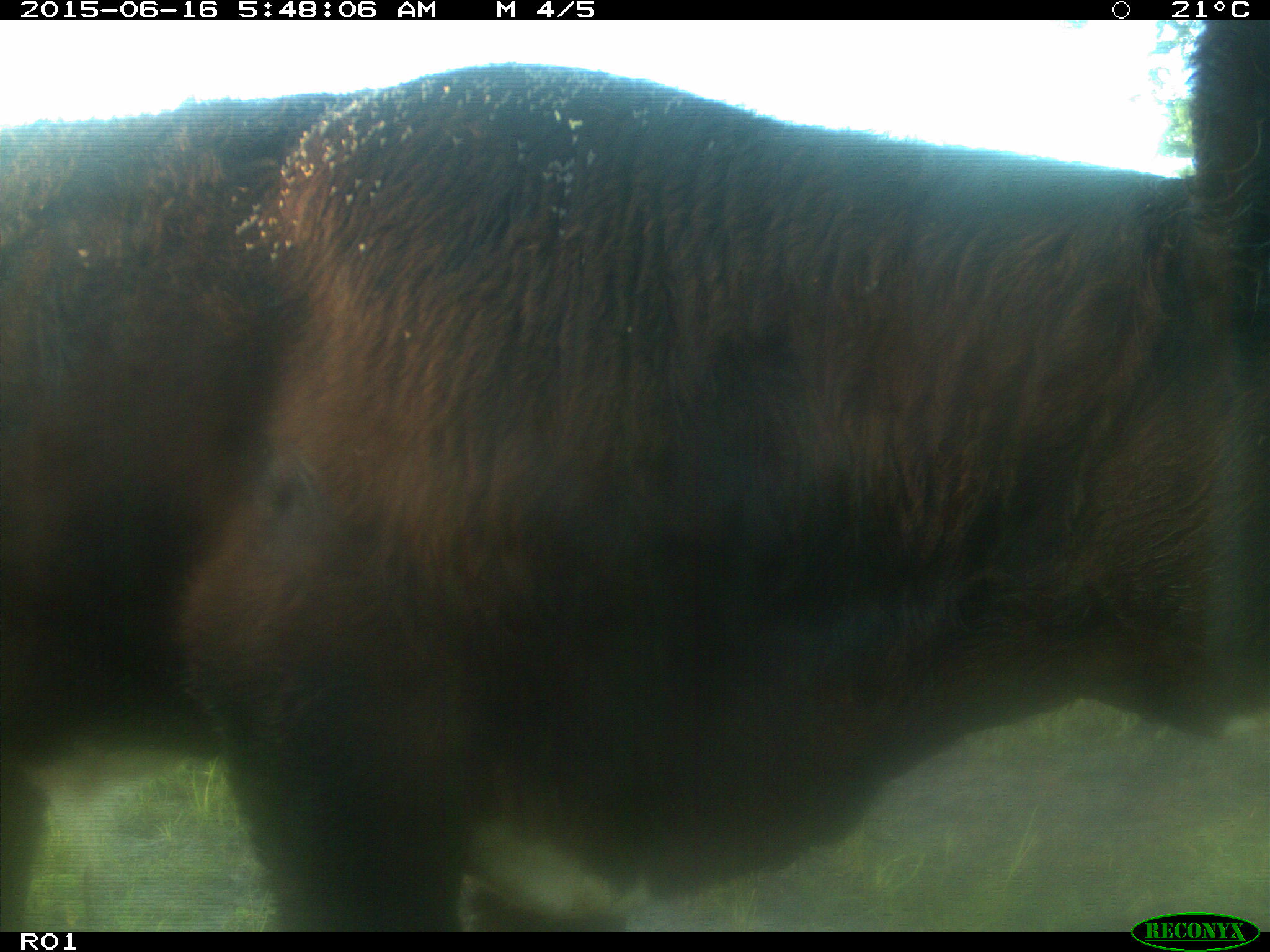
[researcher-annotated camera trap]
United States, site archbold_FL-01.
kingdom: Animalia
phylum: Chordata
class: Mammalia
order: Artiodactyla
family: Bovidae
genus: Bos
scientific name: Bos taurus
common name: domestic cow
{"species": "Bos taurus (domestic cow)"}